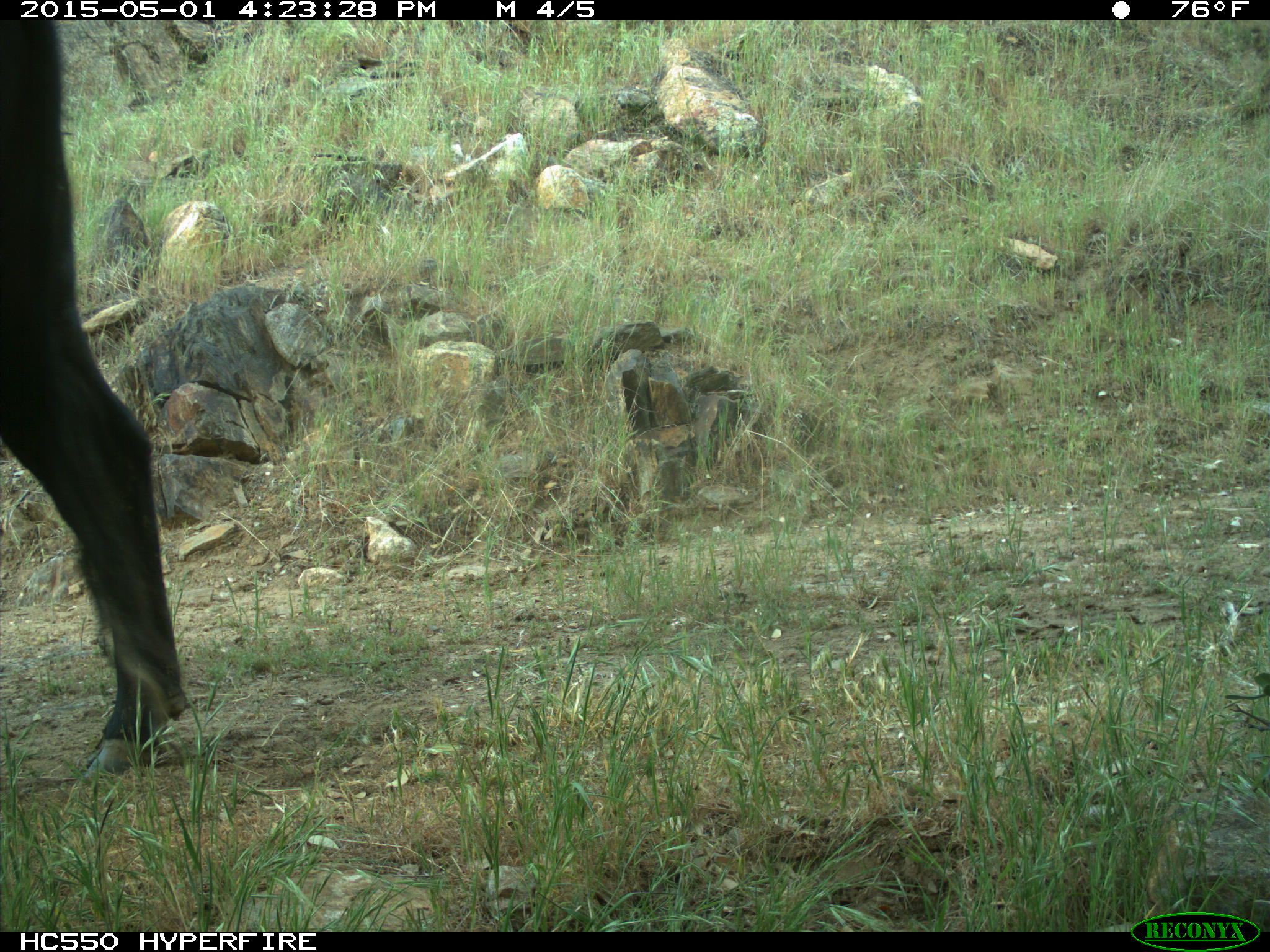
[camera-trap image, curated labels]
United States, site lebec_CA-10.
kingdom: Animalia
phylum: Chordata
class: Mammalia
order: Artiodactyla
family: Bovidae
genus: Bos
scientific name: Bos taurus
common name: domestic cow